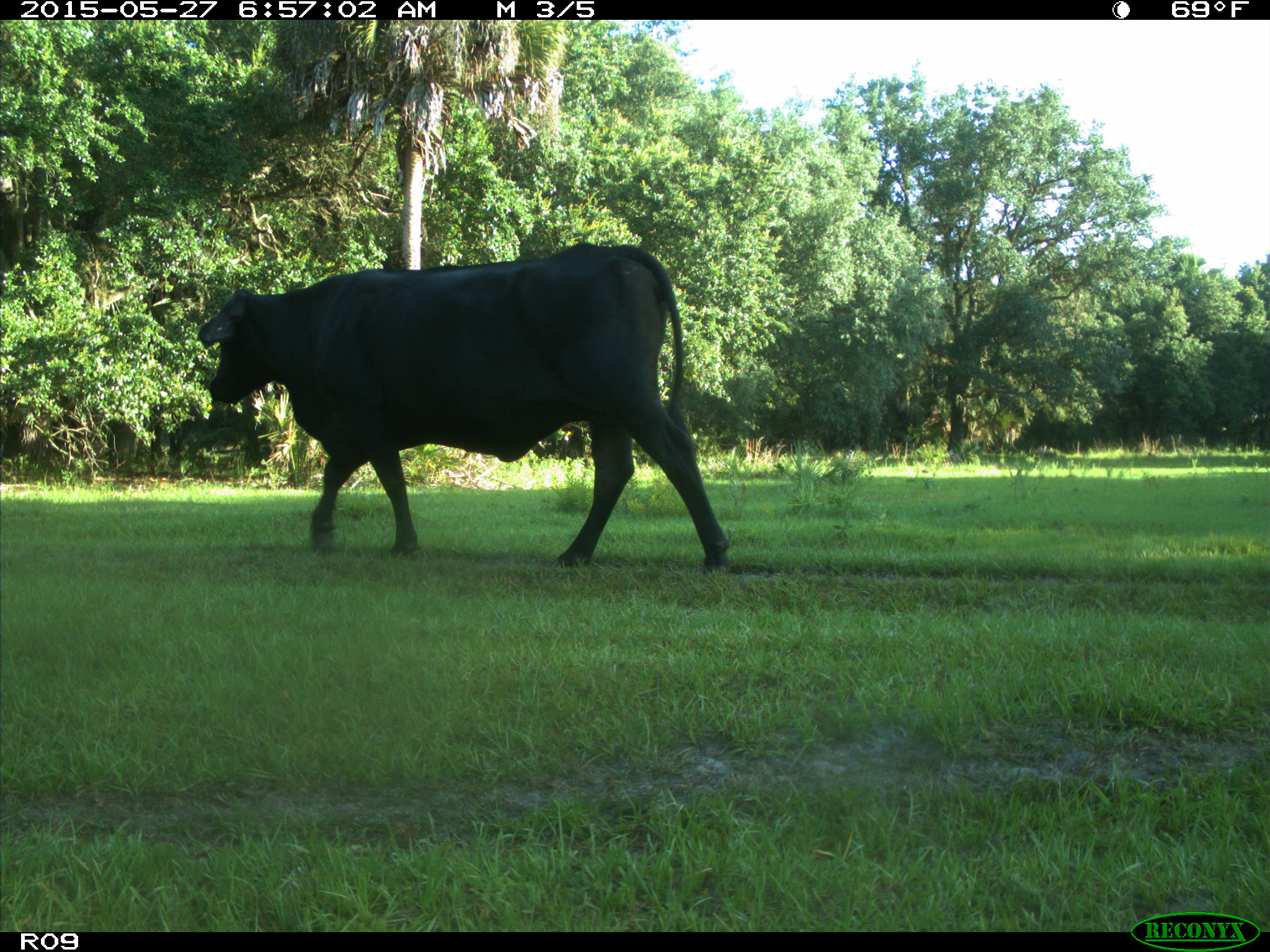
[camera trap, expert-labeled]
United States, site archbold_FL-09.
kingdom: Animalia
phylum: Chordata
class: Mammalia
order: Artiodactyla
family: Bovidae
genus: Bos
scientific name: Bos taurus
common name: domestic cow